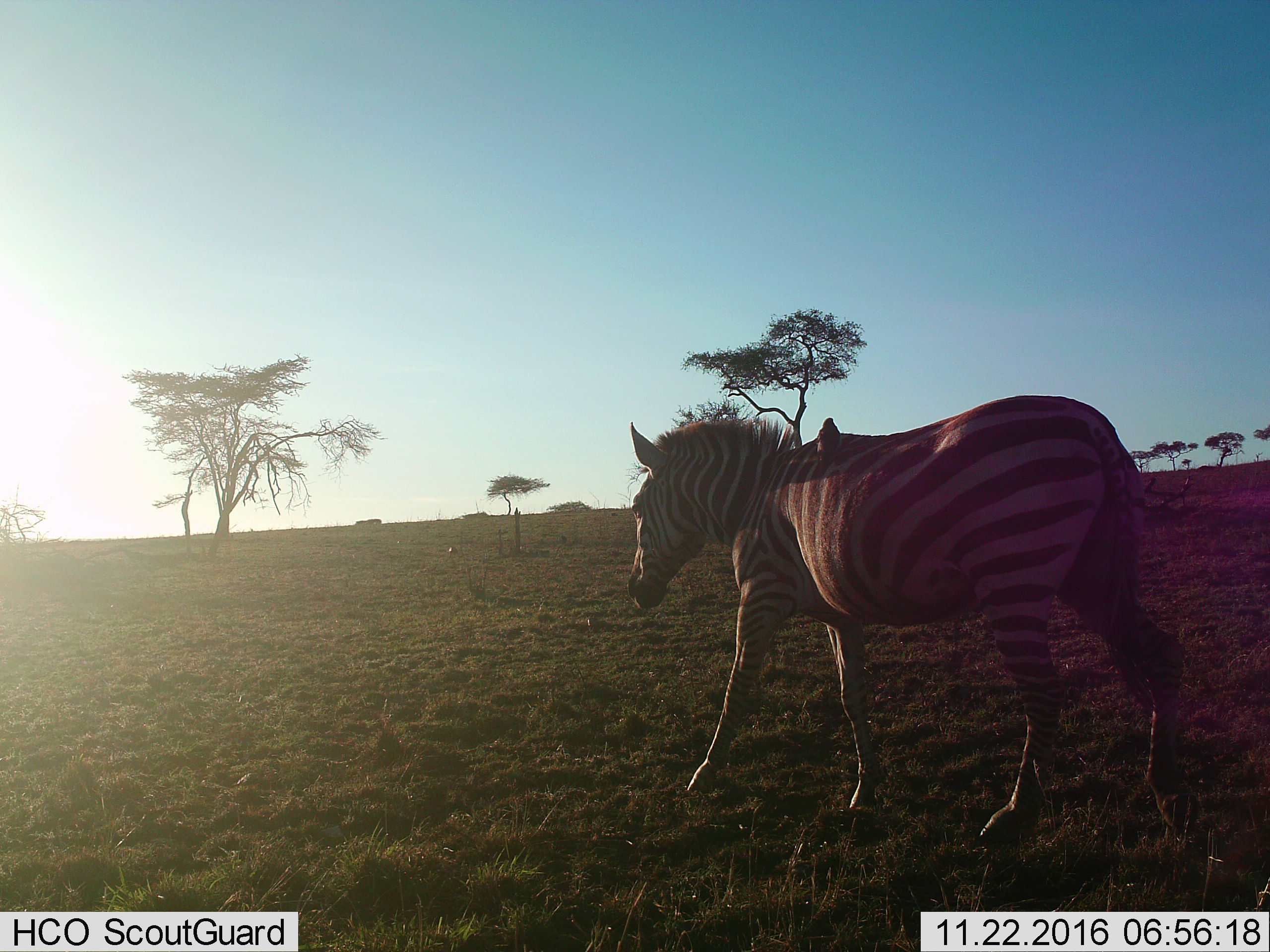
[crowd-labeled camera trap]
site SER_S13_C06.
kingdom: Animalia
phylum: Chordata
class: Mammalia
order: Perissodactyla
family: Equidae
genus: Equus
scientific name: Equus quagga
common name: plains zebra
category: zebraplains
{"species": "zebraplains (plains zebra) (Equus quagga)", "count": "1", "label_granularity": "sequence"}